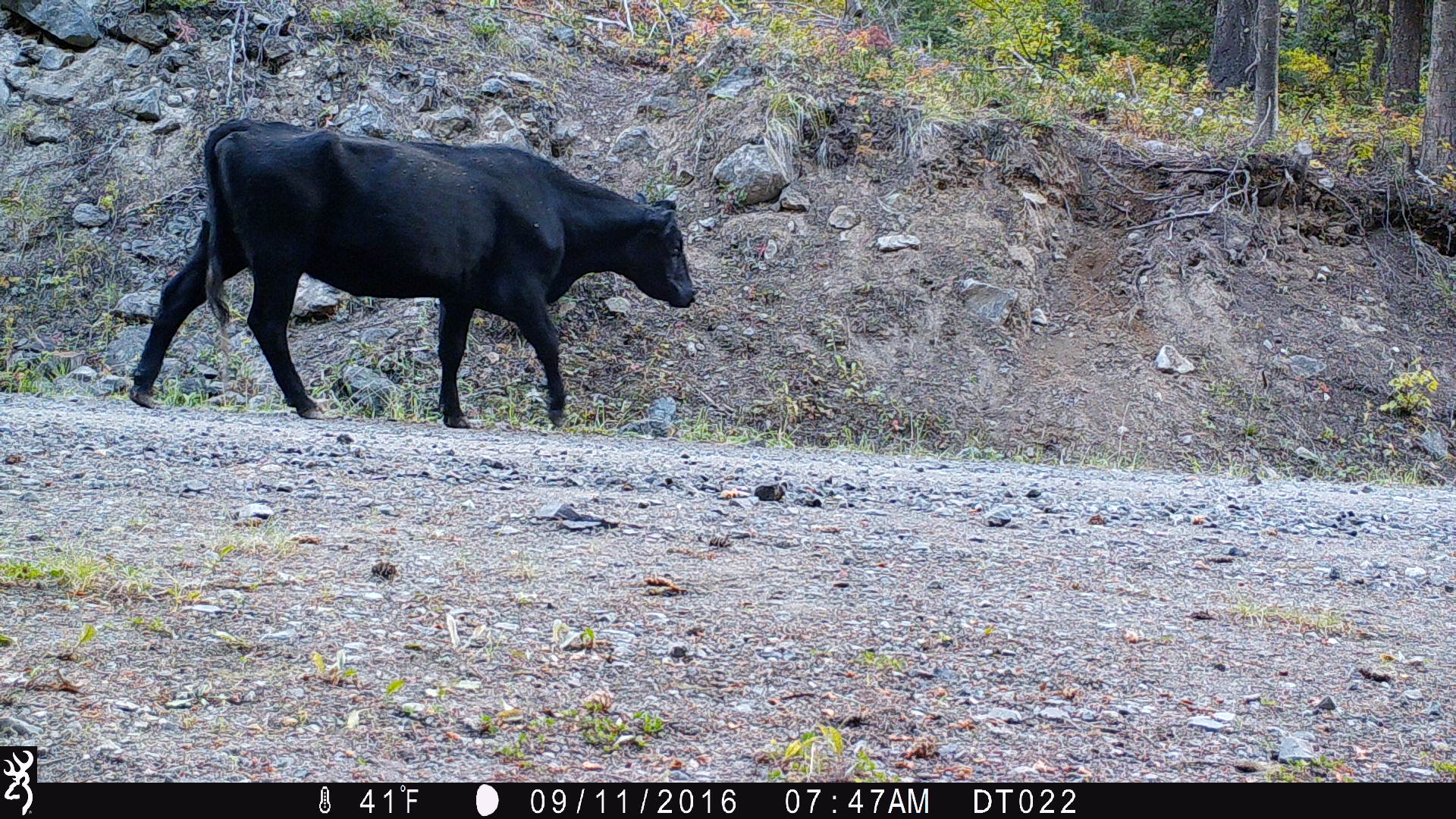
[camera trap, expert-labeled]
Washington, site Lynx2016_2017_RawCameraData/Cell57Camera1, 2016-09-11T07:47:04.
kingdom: Animalia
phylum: Chordata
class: Mammalia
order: Artiodactyla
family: Bovidae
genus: Bos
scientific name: Bos taurus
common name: domestic cattle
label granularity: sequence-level